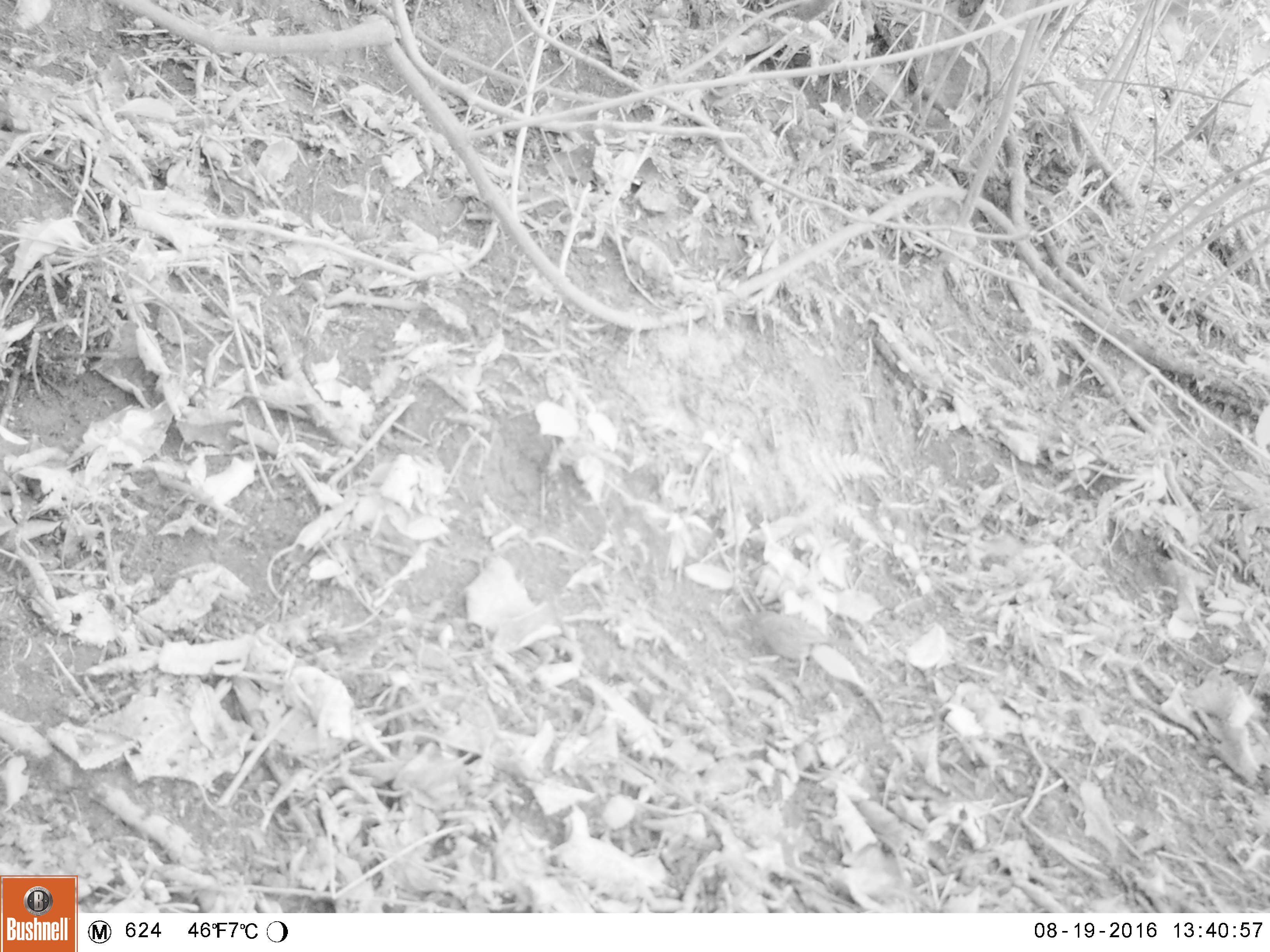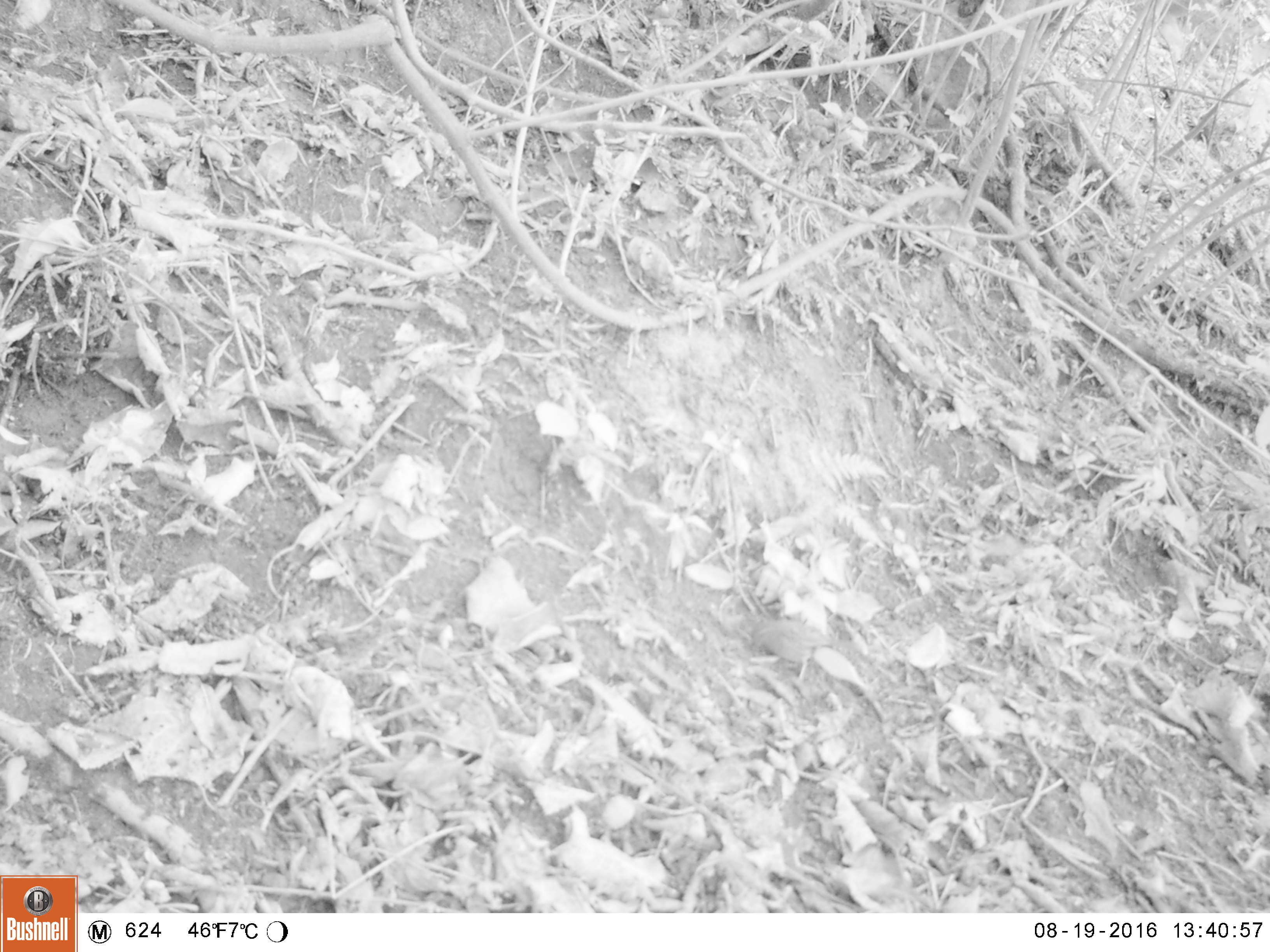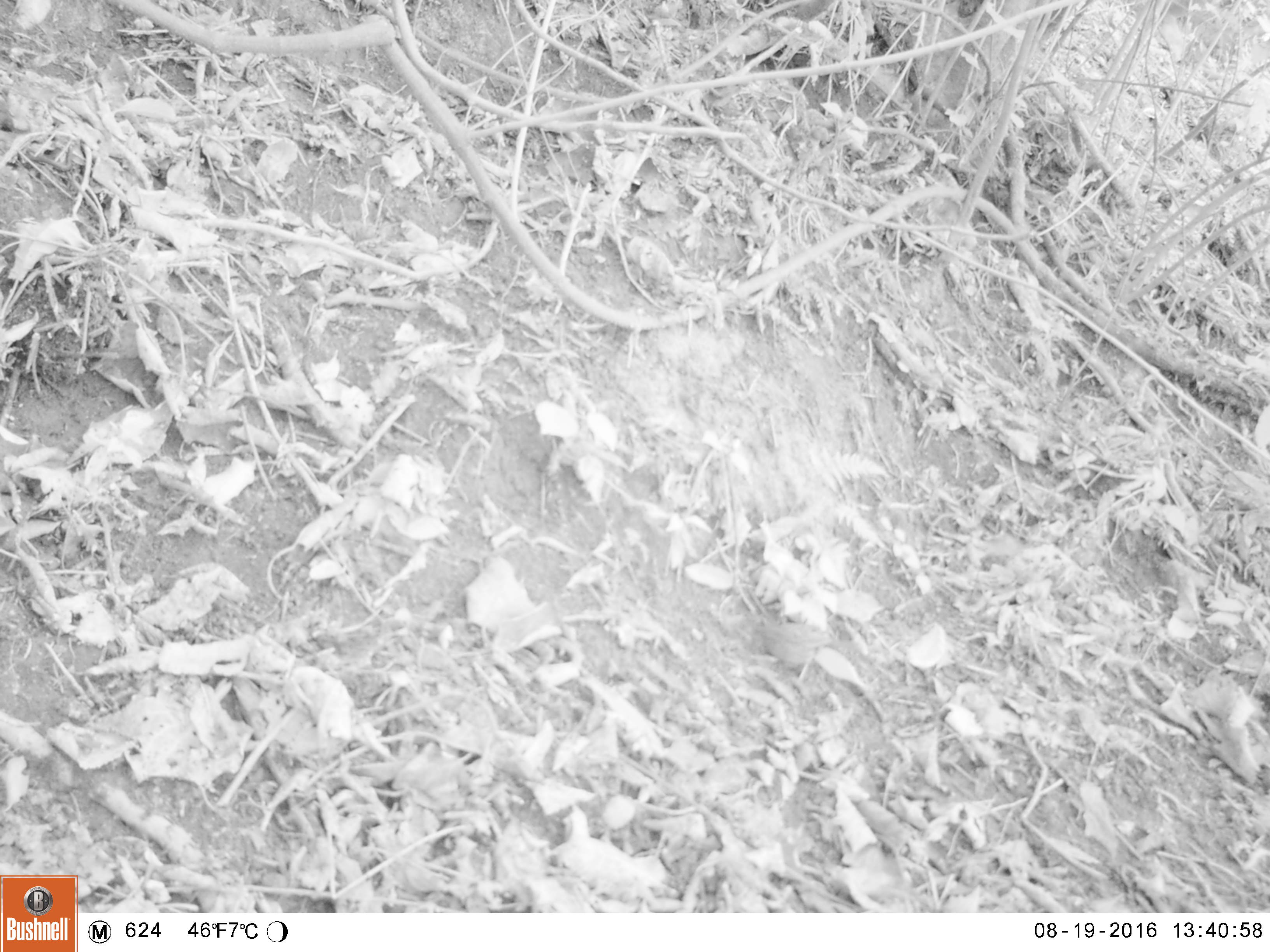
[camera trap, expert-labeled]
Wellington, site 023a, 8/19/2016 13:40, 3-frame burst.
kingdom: Animalia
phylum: Chordata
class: Aves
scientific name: Aves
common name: bird